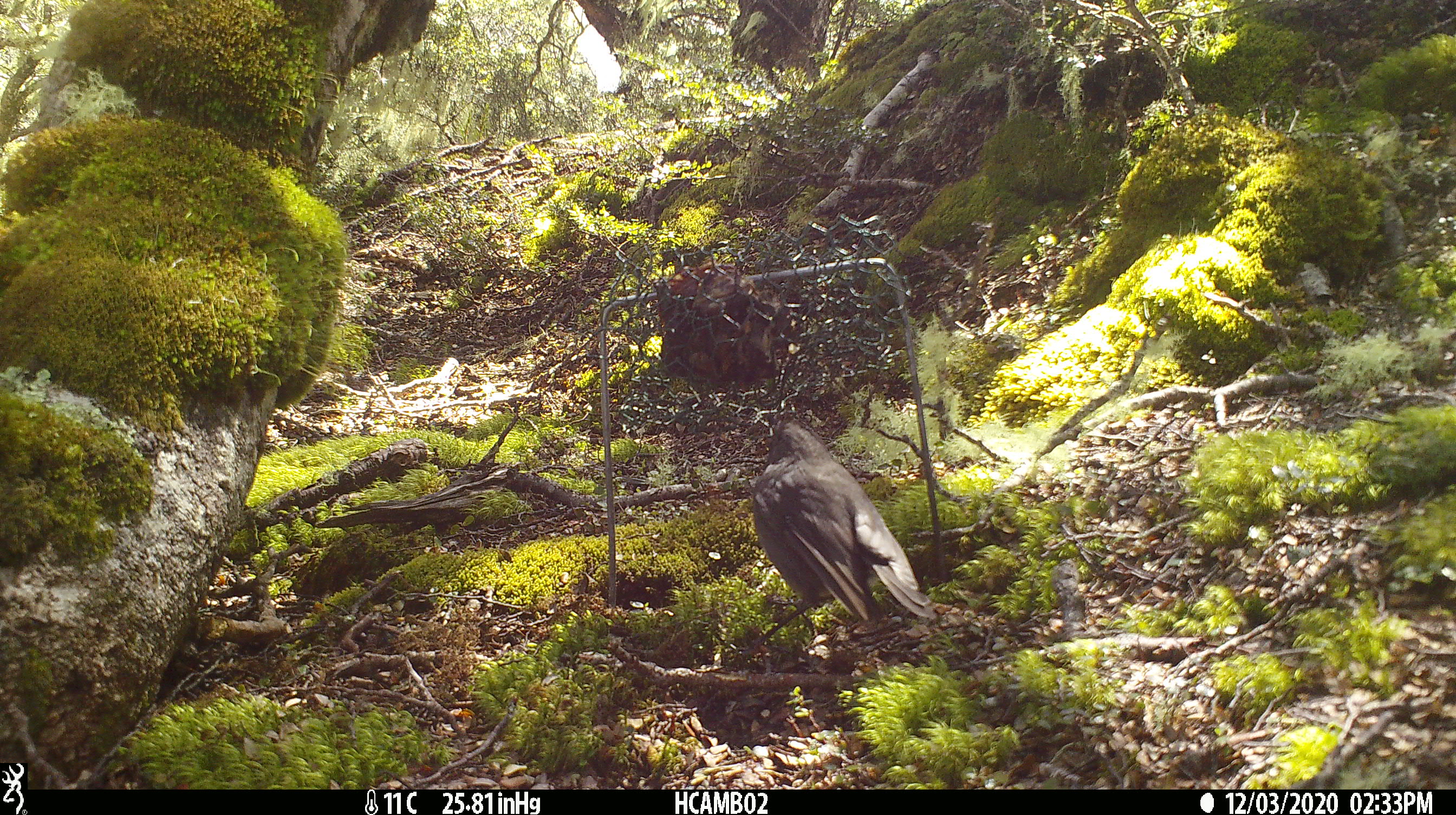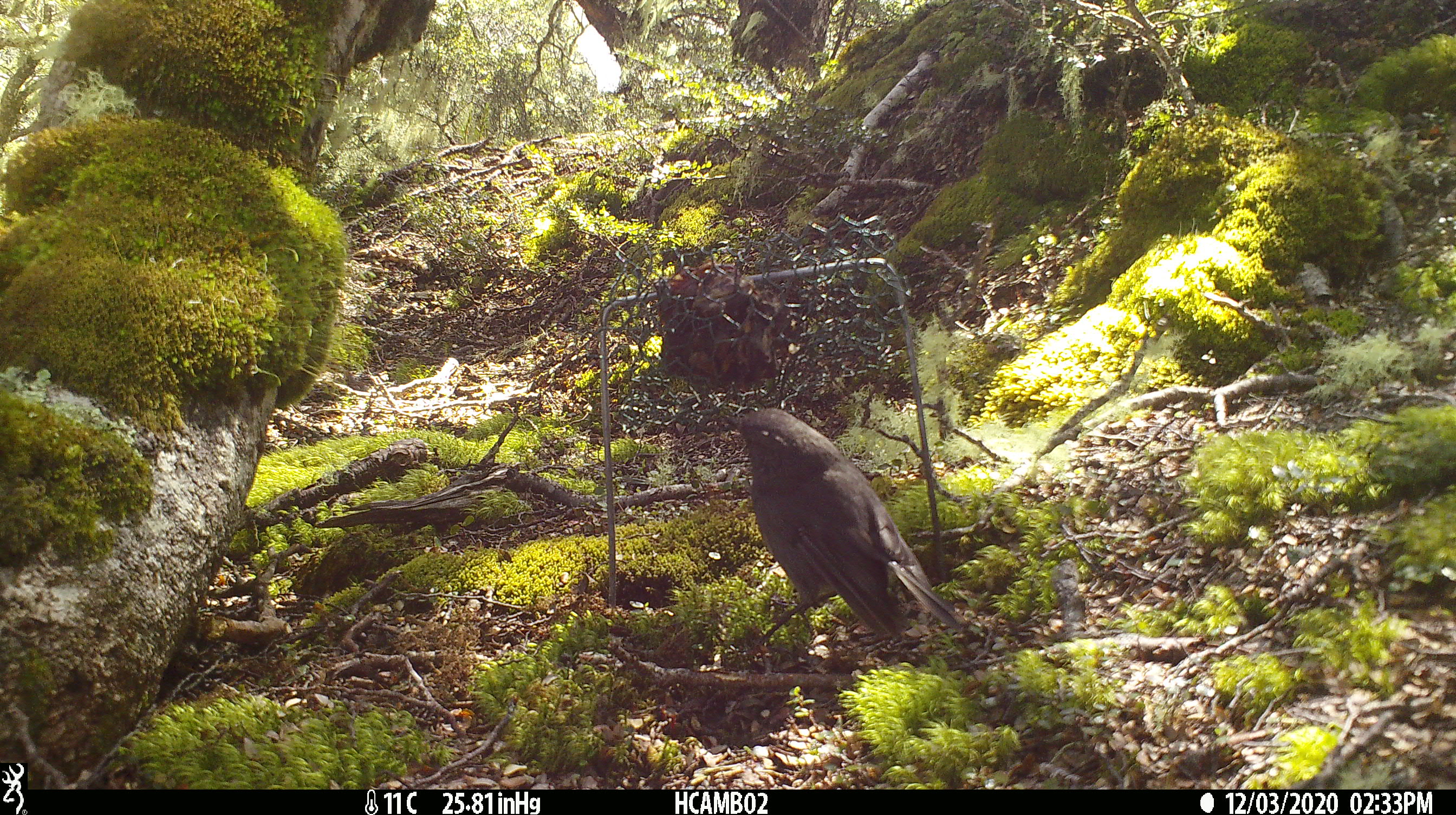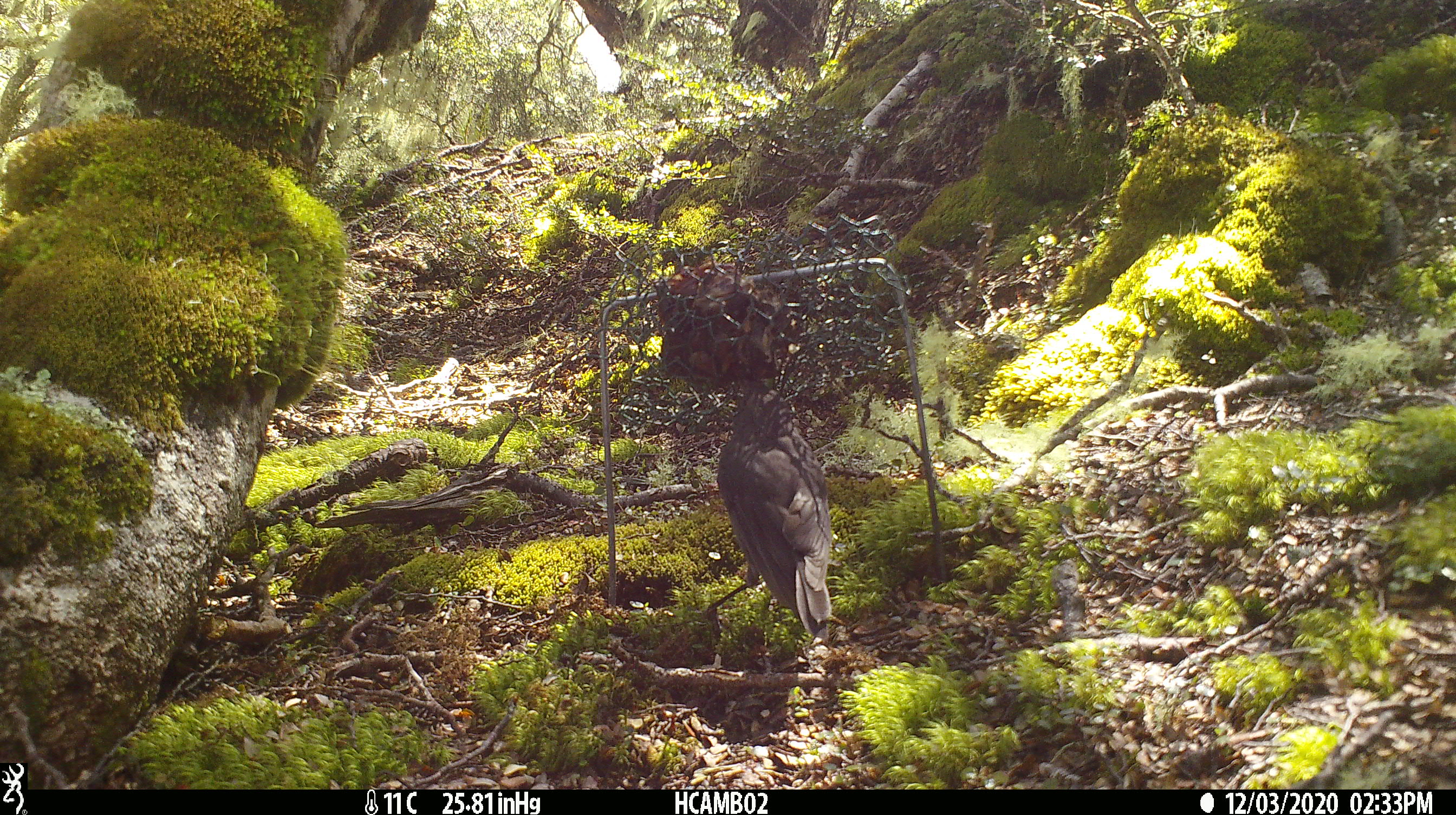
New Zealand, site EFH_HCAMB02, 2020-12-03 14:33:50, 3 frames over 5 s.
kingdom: Animalia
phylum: Chordata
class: Aves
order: Passeriformes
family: Petroicidae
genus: Petroica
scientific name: Petroica australis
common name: new zealand robin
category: robin